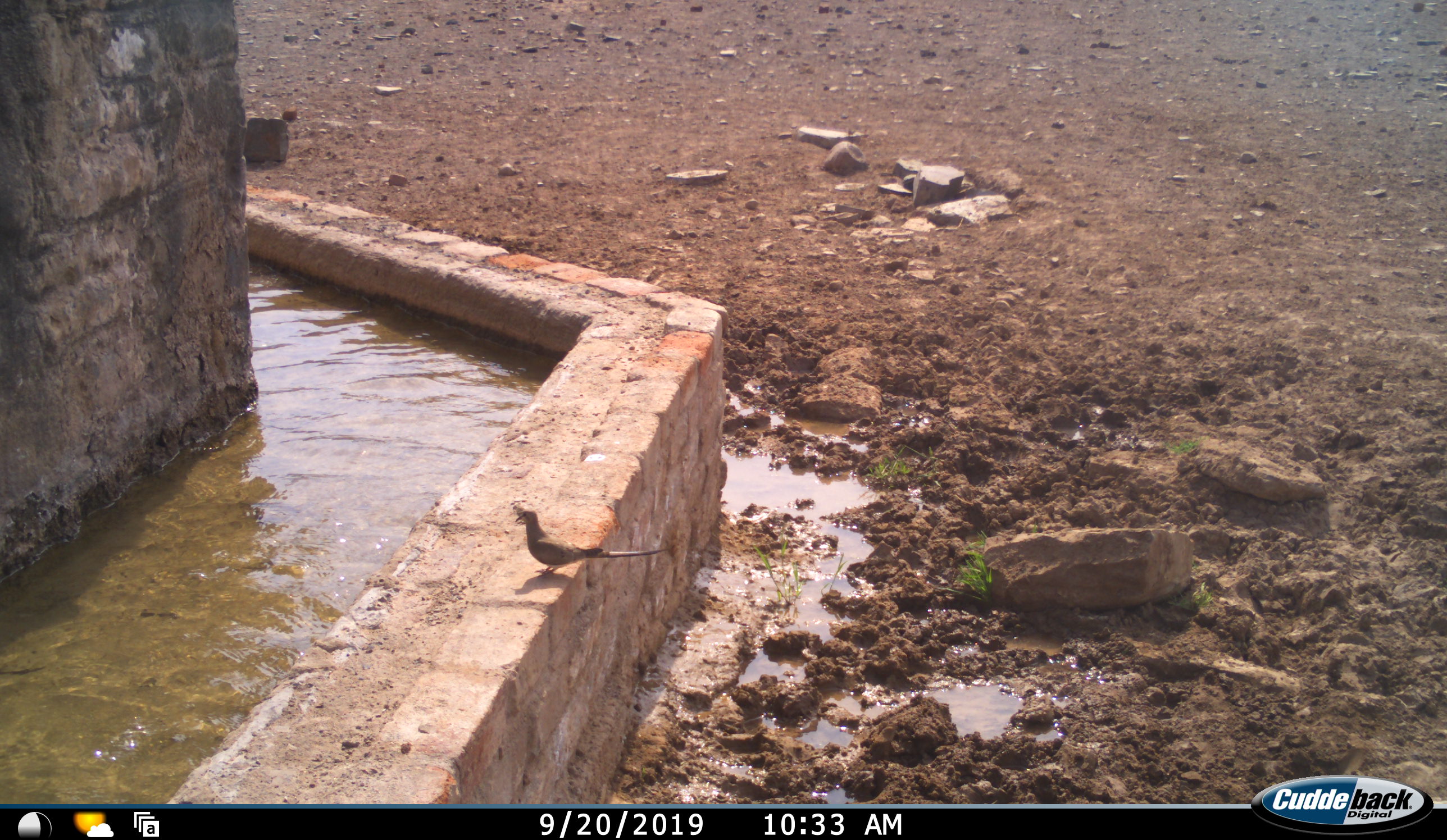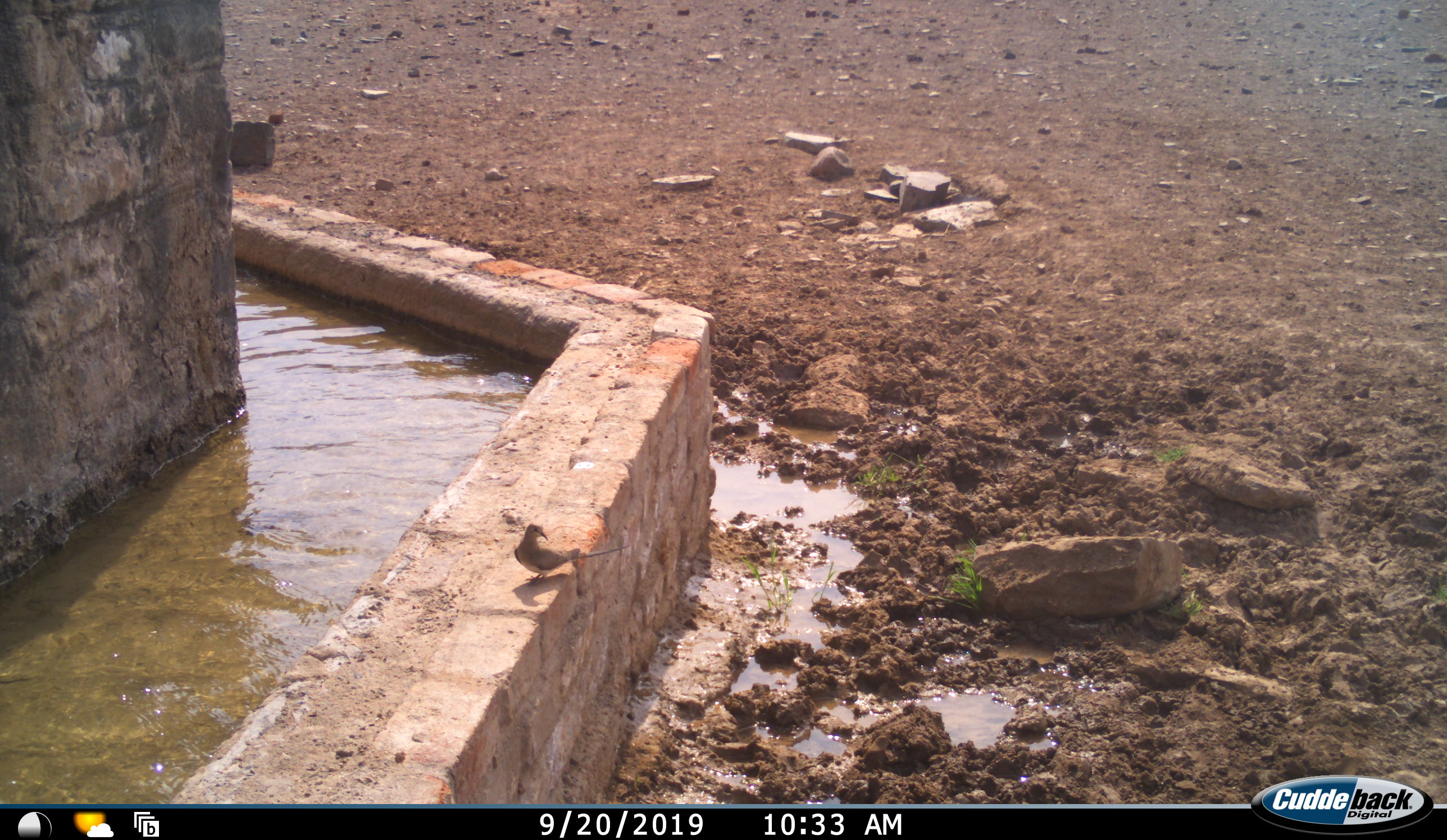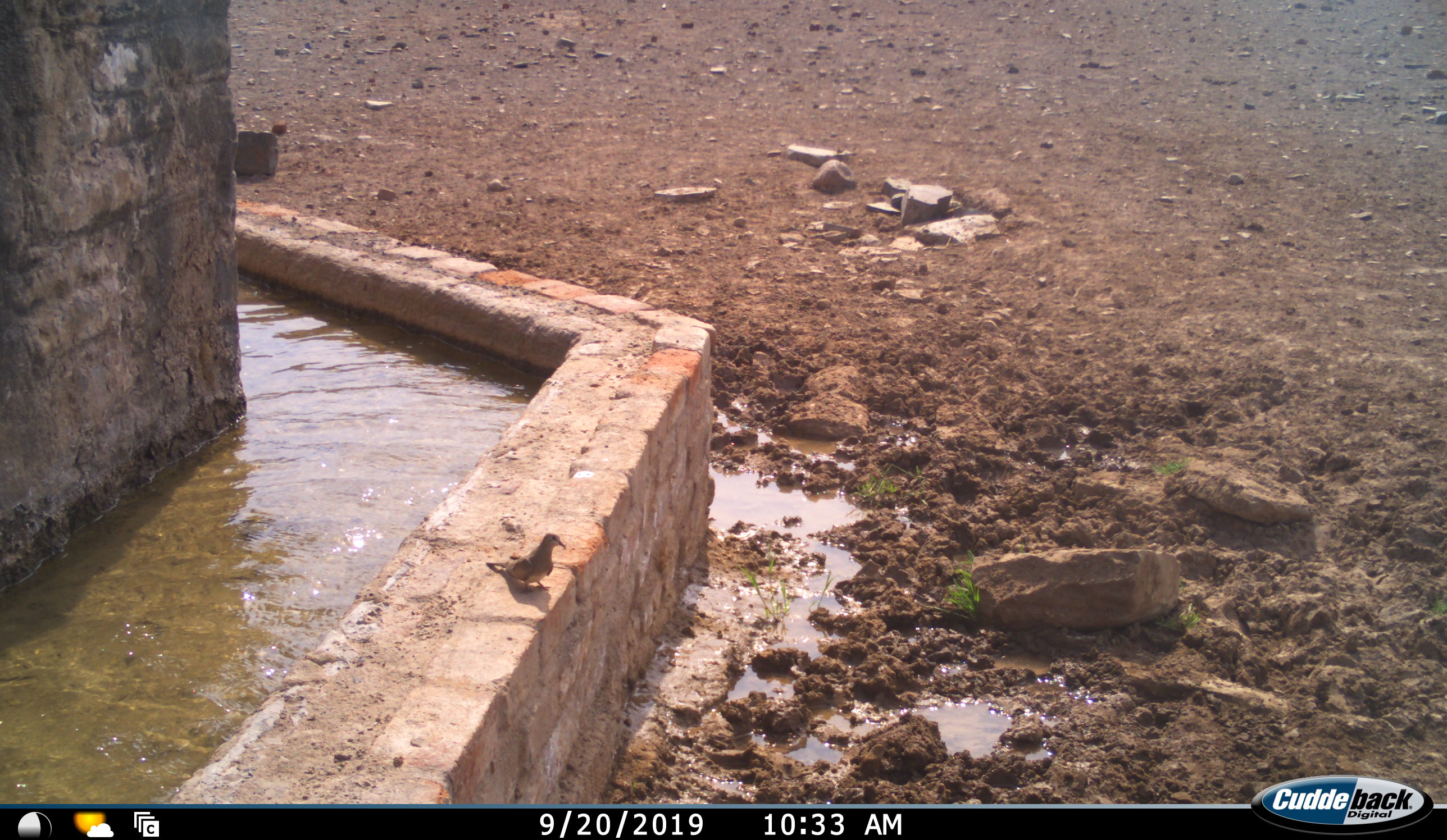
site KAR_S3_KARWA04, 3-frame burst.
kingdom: Animalia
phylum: Chordata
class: Aves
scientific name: Aves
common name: bird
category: birdother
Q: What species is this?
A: Birdother (bird) (Aves).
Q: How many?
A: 1.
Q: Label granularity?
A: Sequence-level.